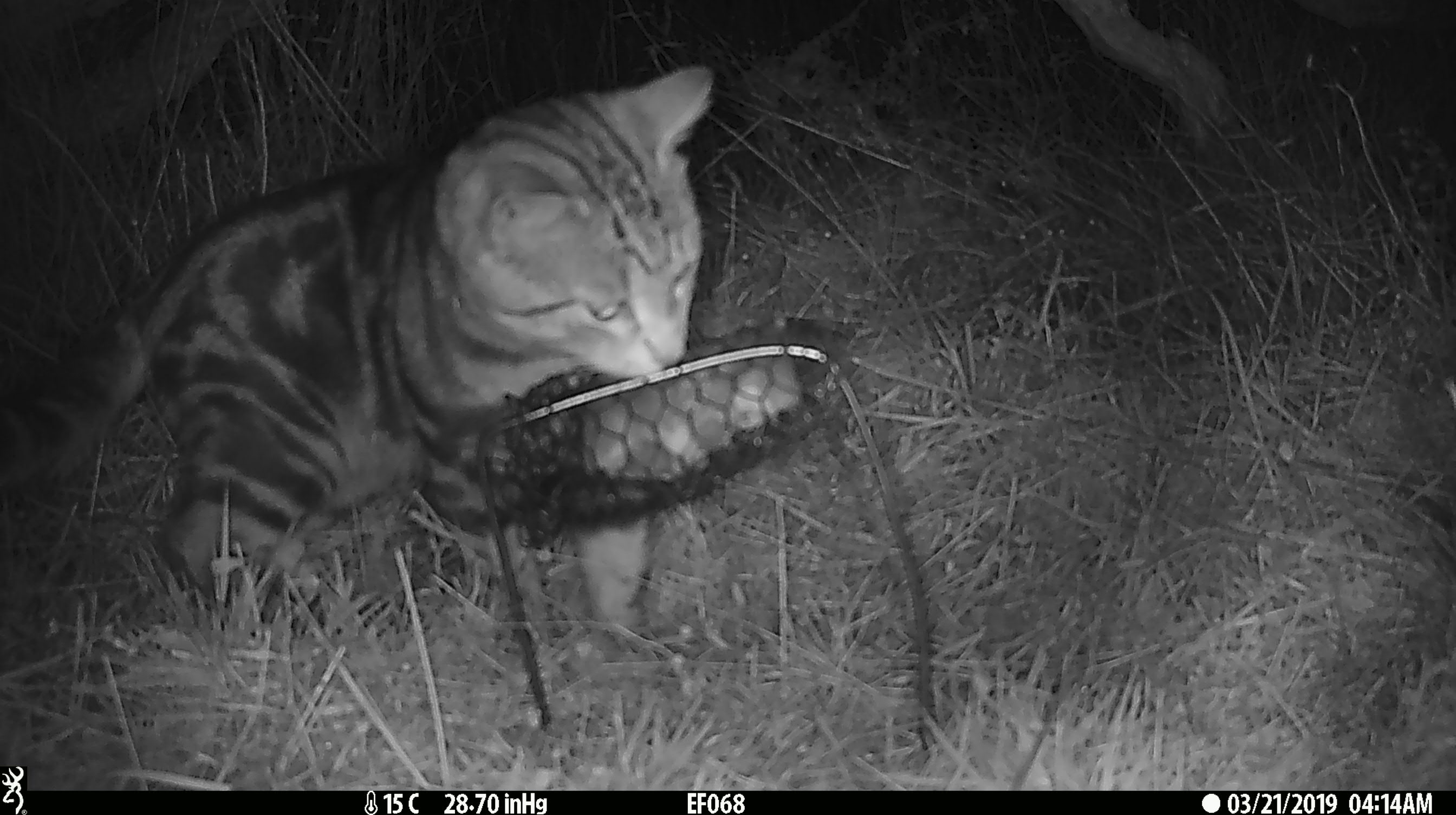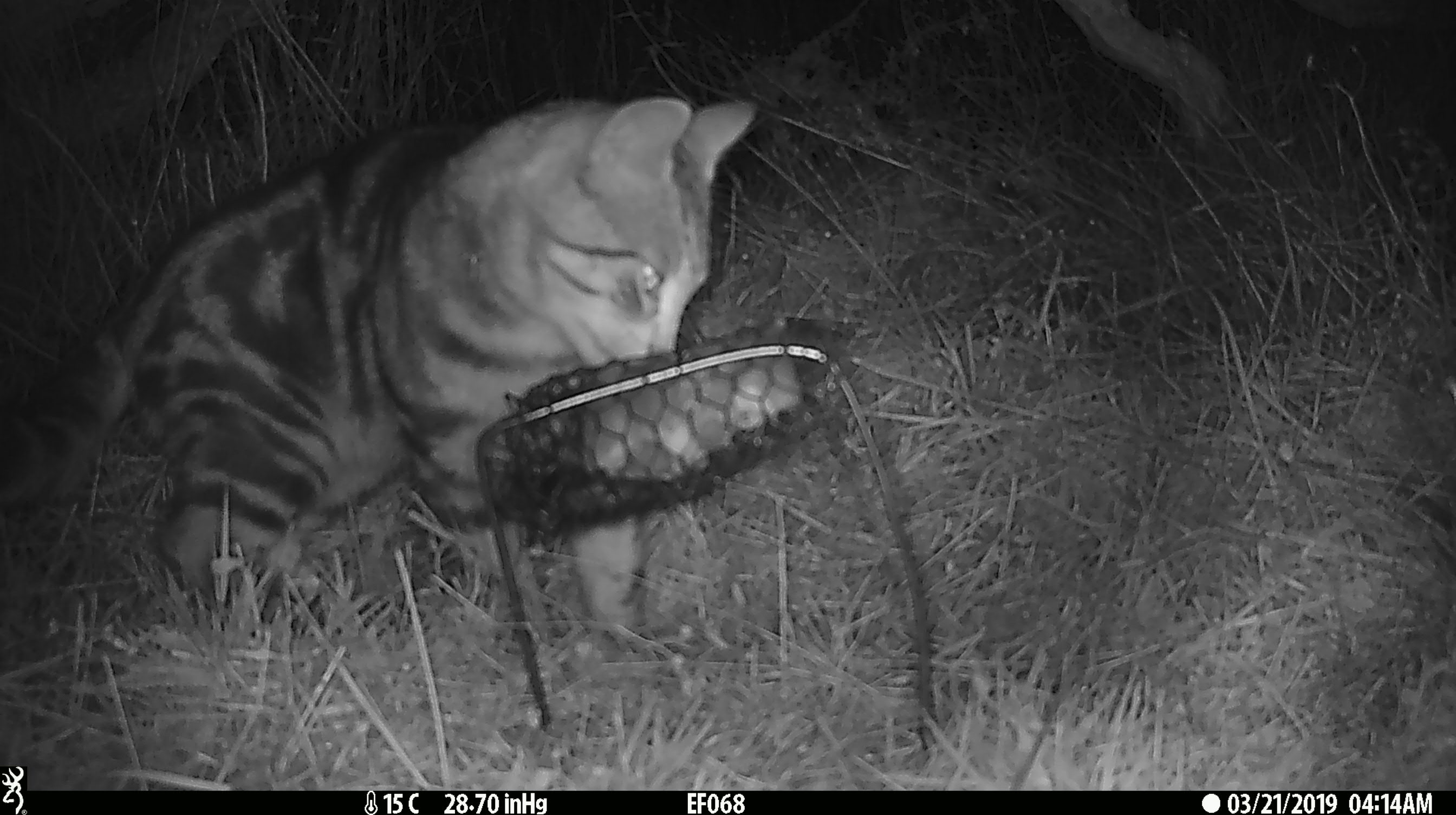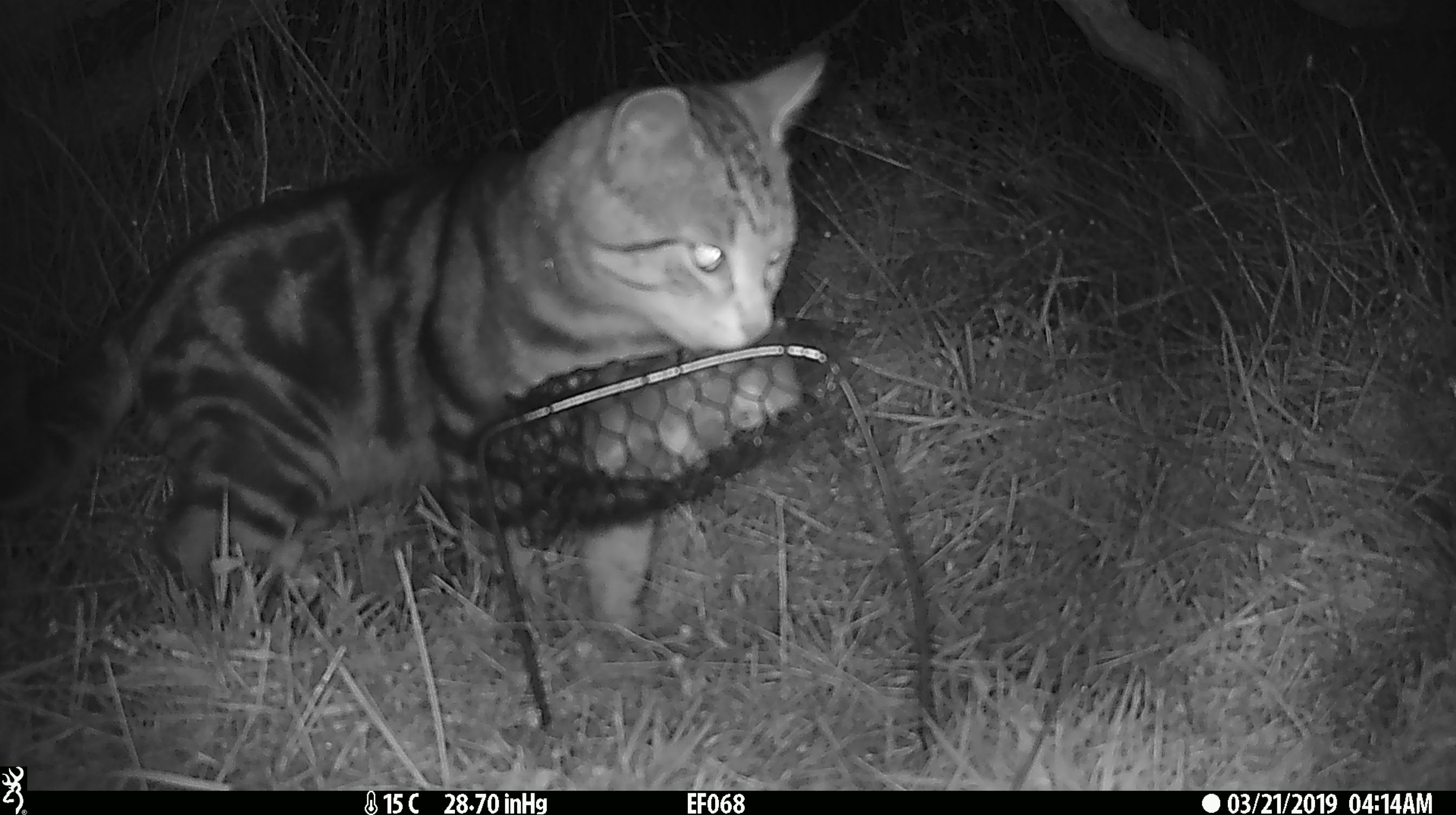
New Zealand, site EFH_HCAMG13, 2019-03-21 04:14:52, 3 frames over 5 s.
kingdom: Animalia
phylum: Chordata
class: Mammalia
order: Carnivora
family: Felidae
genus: Felis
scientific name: Felis catus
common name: domestic cat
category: cat